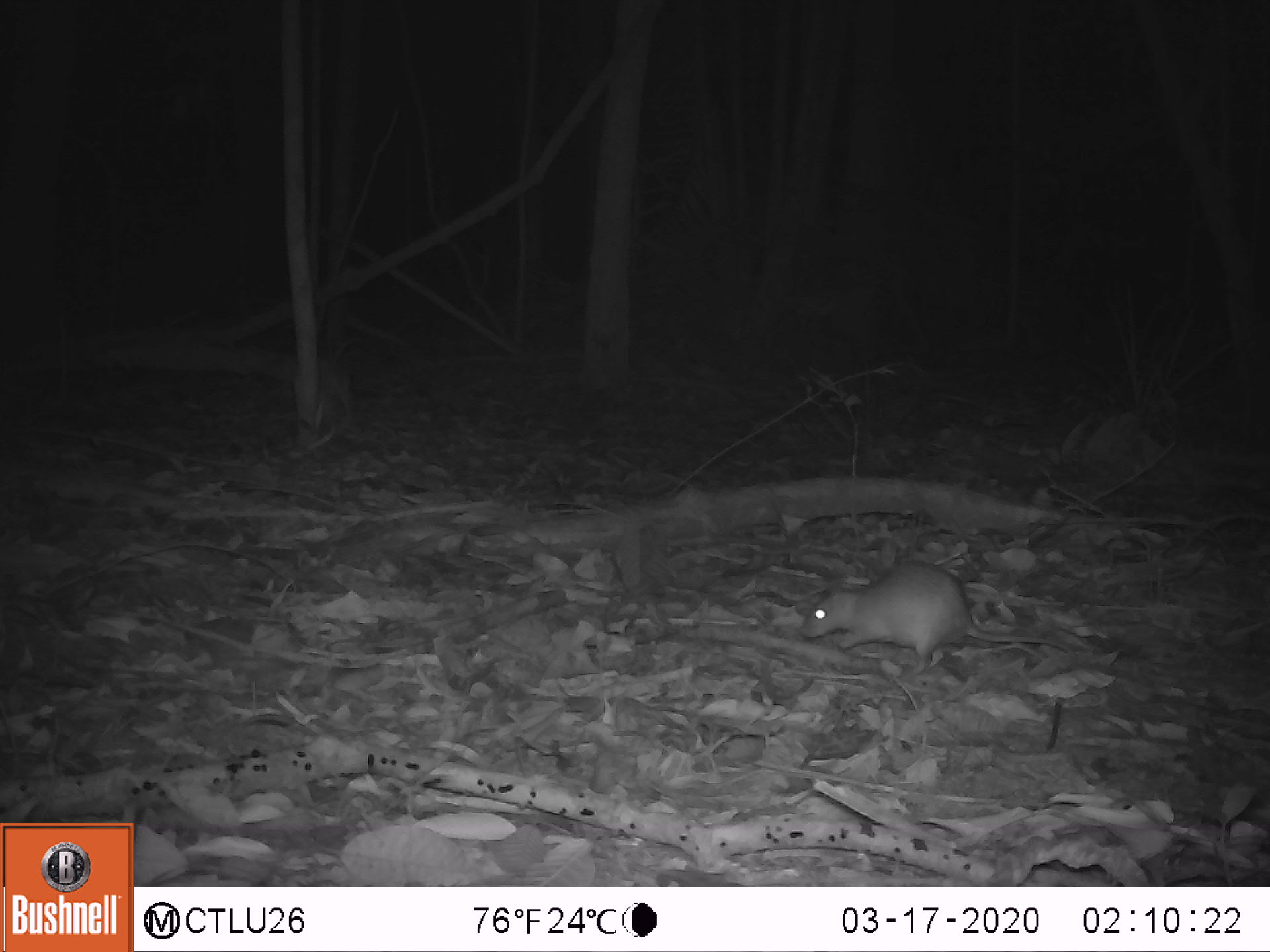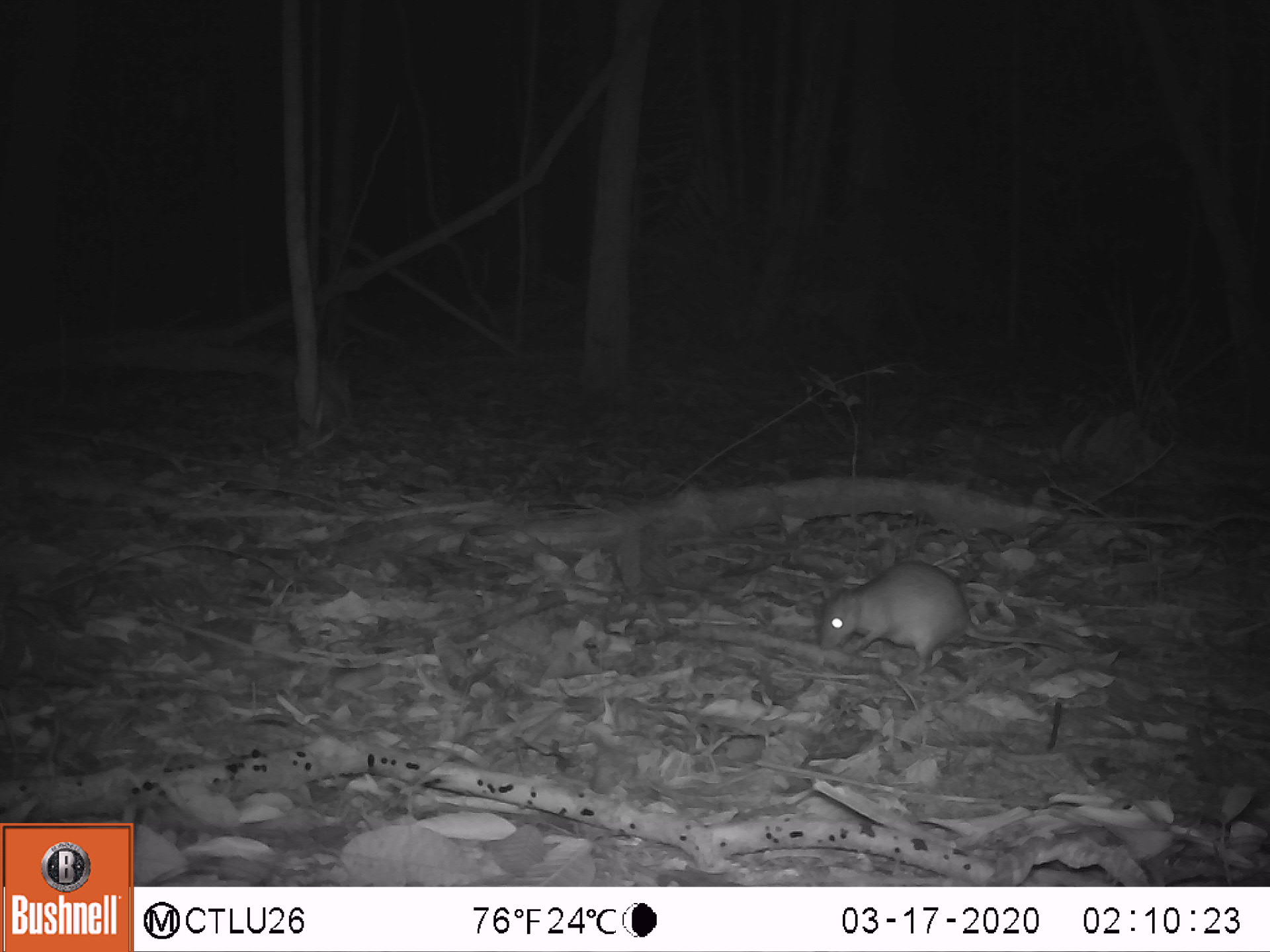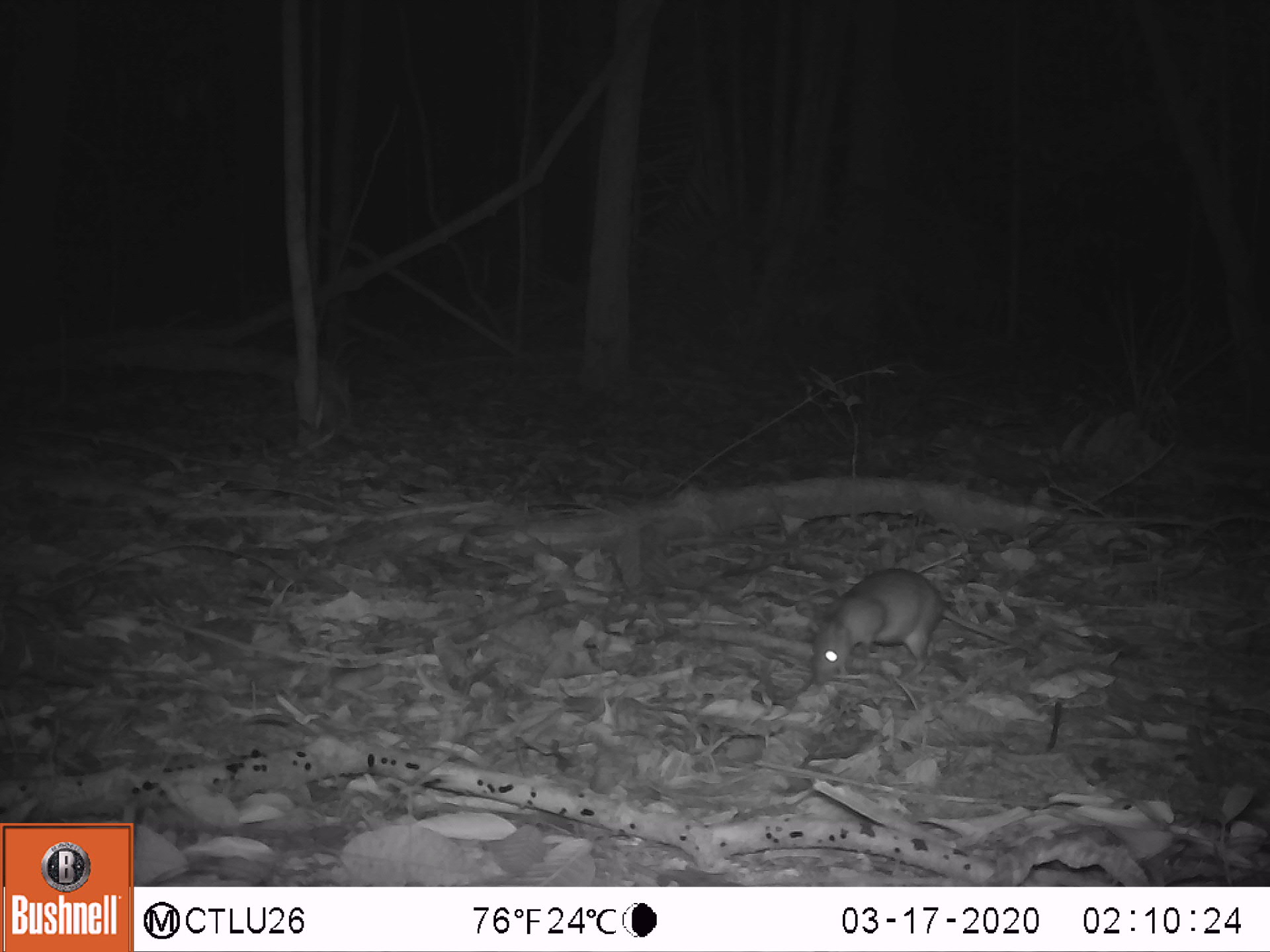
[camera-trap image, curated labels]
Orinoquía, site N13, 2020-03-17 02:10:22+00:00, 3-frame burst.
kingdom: Animalia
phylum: Chordata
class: Mammalia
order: Rodentia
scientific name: Rodentia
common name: rodent